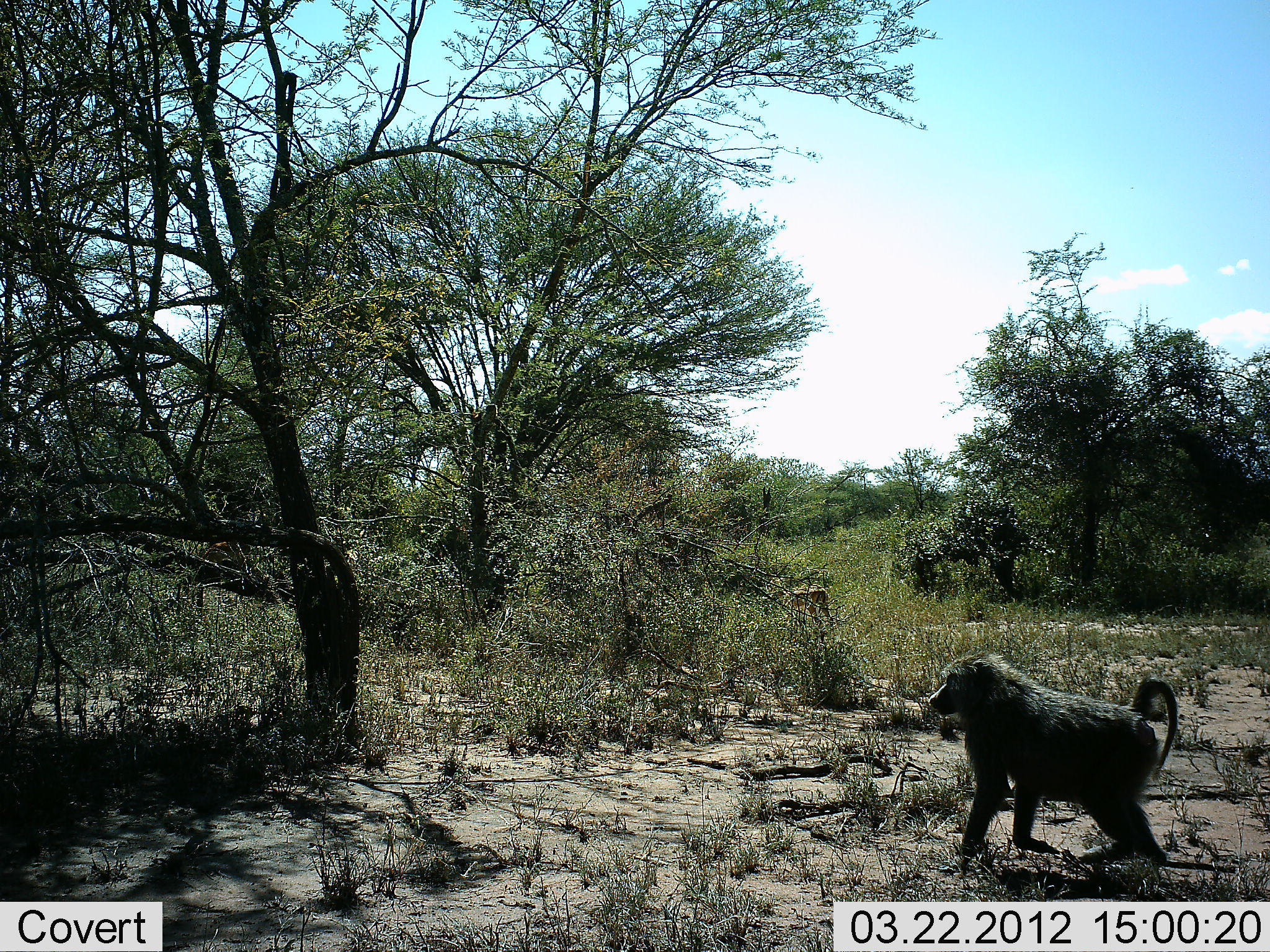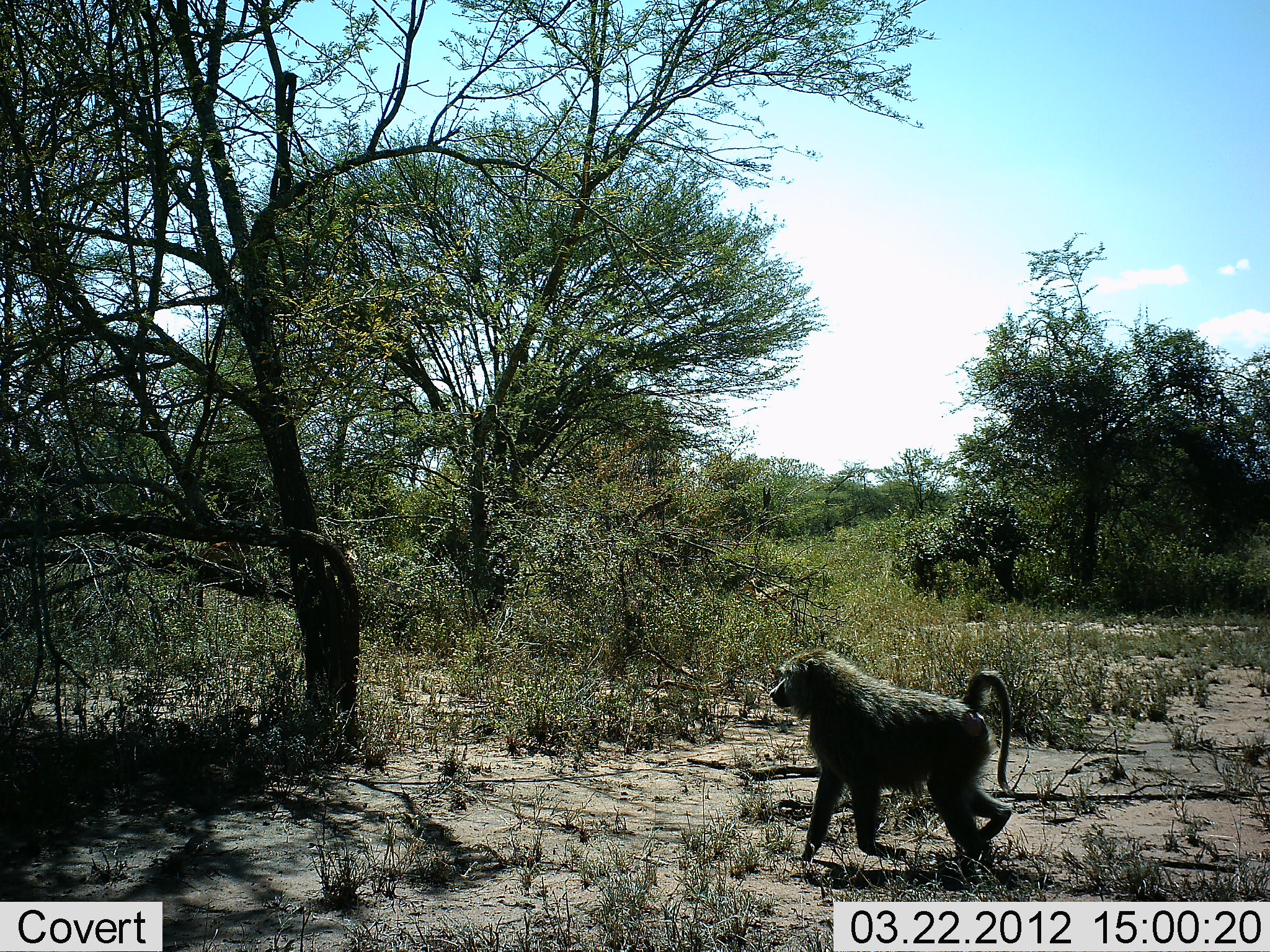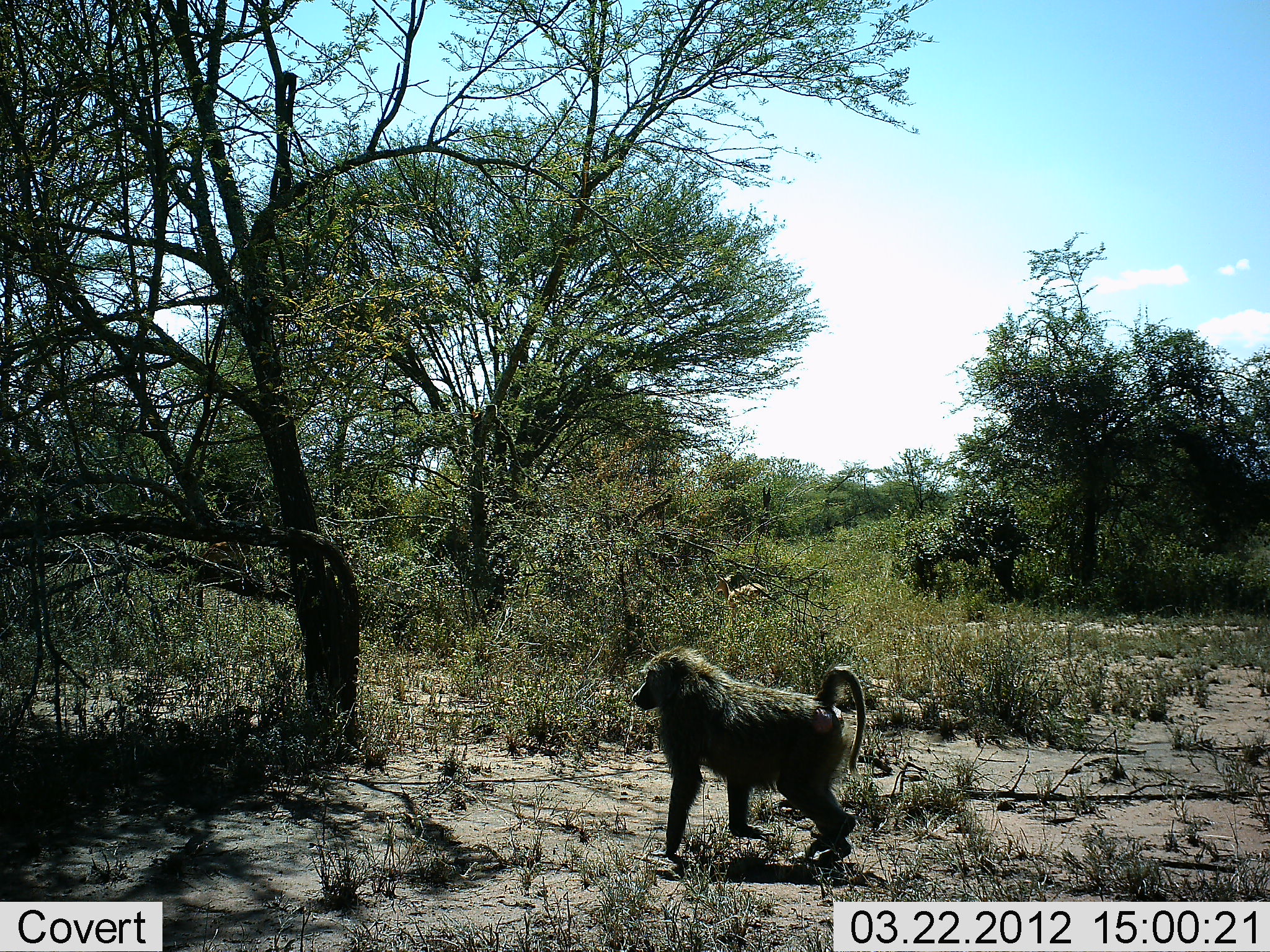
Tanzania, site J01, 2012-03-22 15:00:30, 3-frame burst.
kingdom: Animalia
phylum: Chordata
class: Mammalia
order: Primates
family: Cercopithecidae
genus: Papio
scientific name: Papio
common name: baboon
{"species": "baboon (Papio)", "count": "1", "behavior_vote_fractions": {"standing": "0%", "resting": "0%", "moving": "100%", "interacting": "0%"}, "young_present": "0%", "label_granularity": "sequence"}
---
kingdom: Animalia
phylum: Chordata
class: Mammalia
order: Artiodactyla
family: Bovidae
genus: Eudorcas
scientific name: Eudorcas thomsonii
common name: thomson's gazelle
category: gazellethomsons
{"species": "gazellethomsons (thomson's gazelle) (Eudorcas thomsonii)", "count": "2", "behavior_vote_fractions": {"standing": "17%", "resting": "0%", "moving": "100%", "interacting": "0%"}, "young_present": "0%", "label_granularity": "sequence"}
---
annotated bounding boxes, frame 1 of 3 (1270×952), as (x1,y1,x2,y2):
animal: (927,649,1179,881); (770,578,835,631); (199,541,246,573)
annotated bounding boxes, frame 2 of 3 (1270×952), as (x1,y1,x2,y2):
animal: (768,647,1016,877); (734,575,799,622); (199,541,241,568)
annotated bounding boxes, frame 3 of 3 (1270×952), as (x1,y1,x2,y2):
animal: (630,647,868,866); (713,571,773,618); (199,541,241,568)